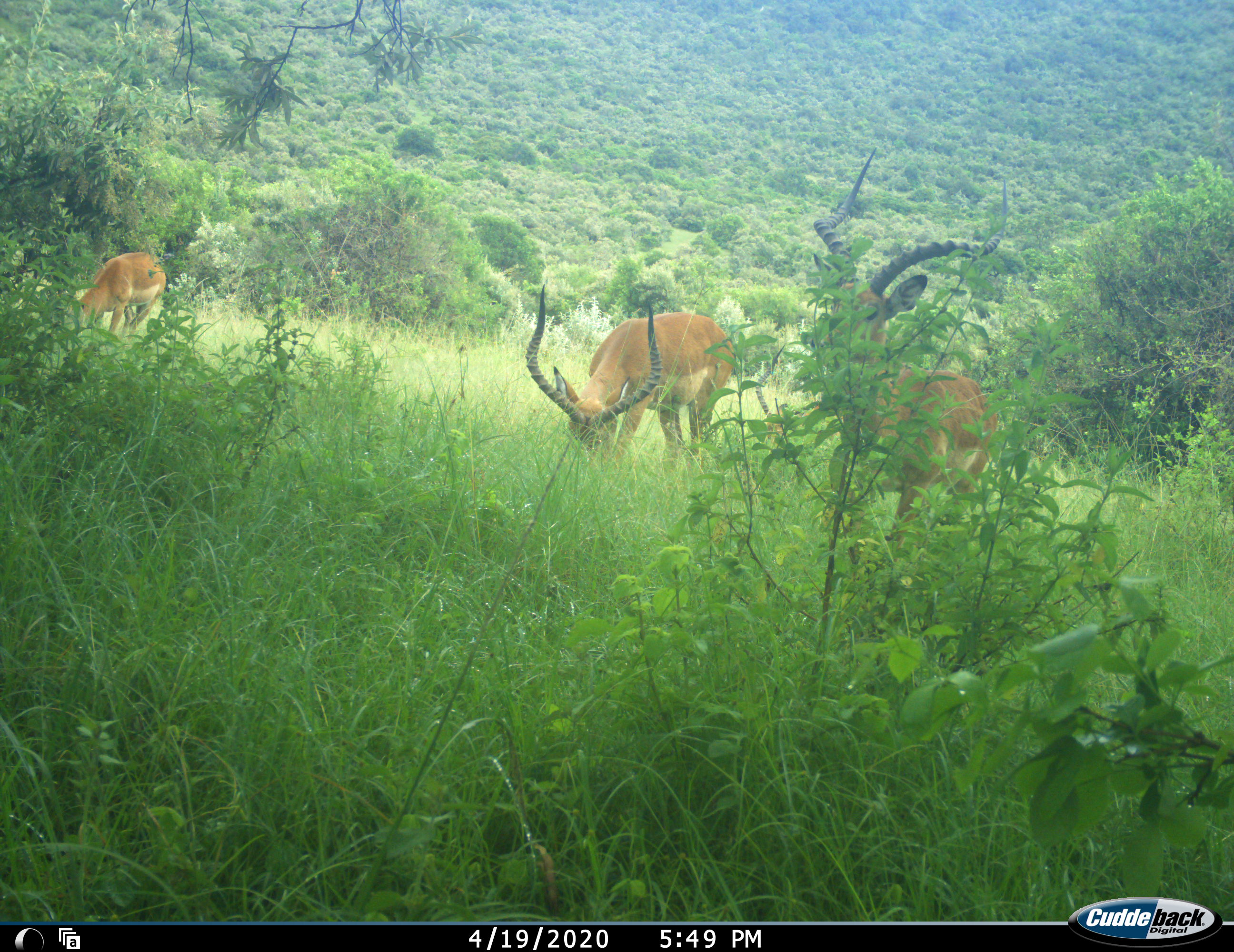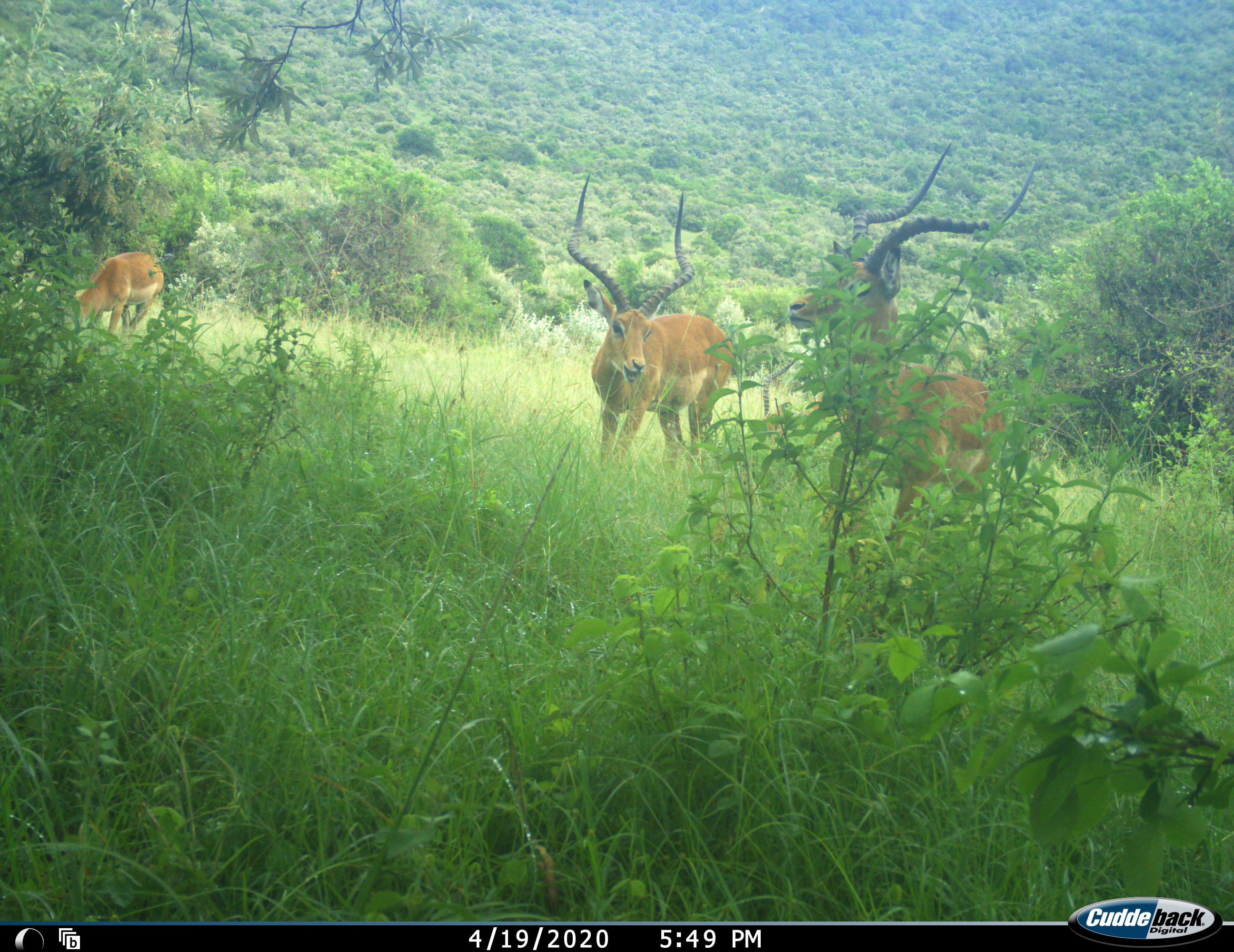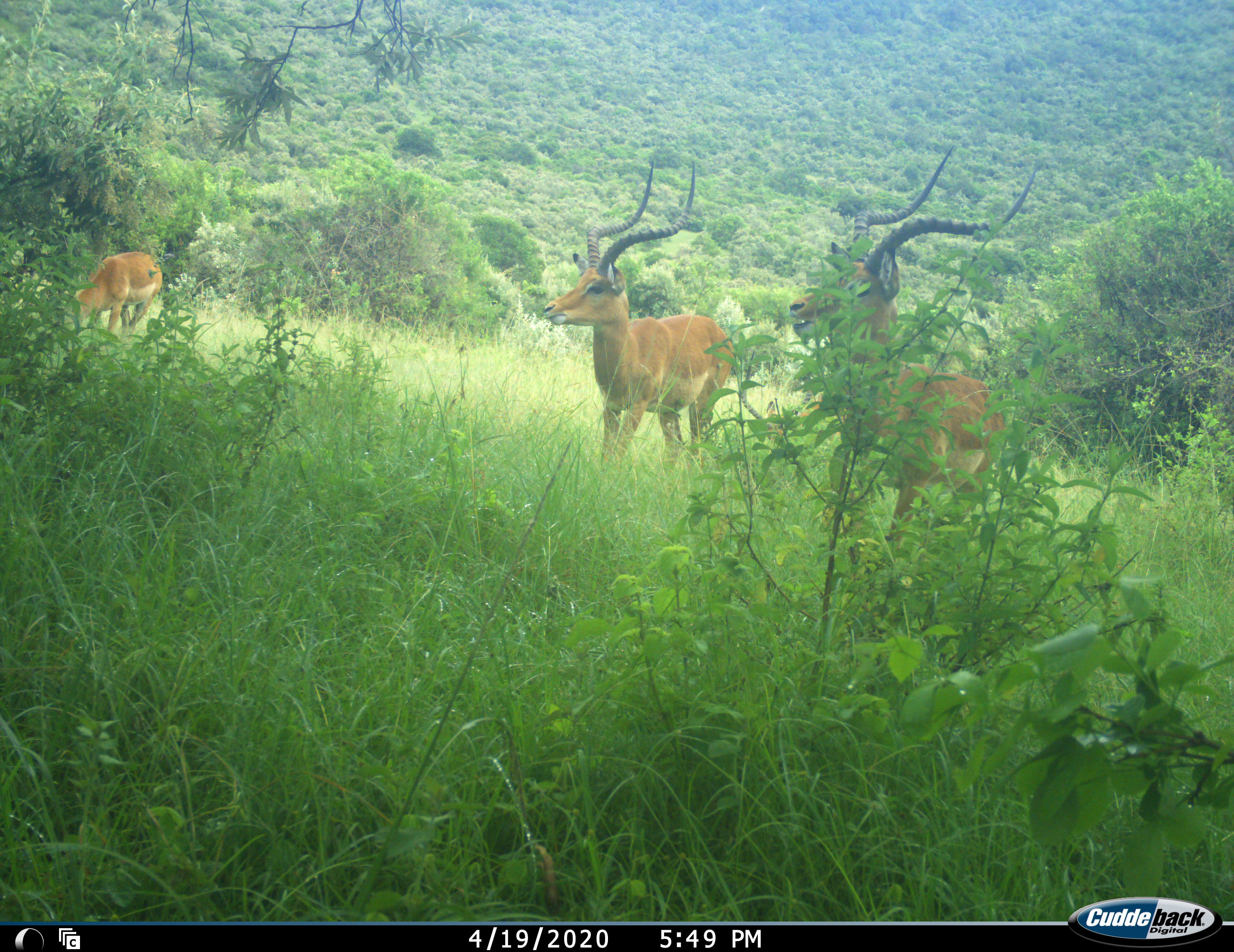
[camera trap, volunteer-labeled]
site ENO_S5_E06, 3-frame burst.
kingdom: Animalia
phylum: Chordata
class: Mammalia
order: Artiodactyla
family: Bovidae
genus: Aepyceros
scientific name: Aepyceros melampus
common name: impala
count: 3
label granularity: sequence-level